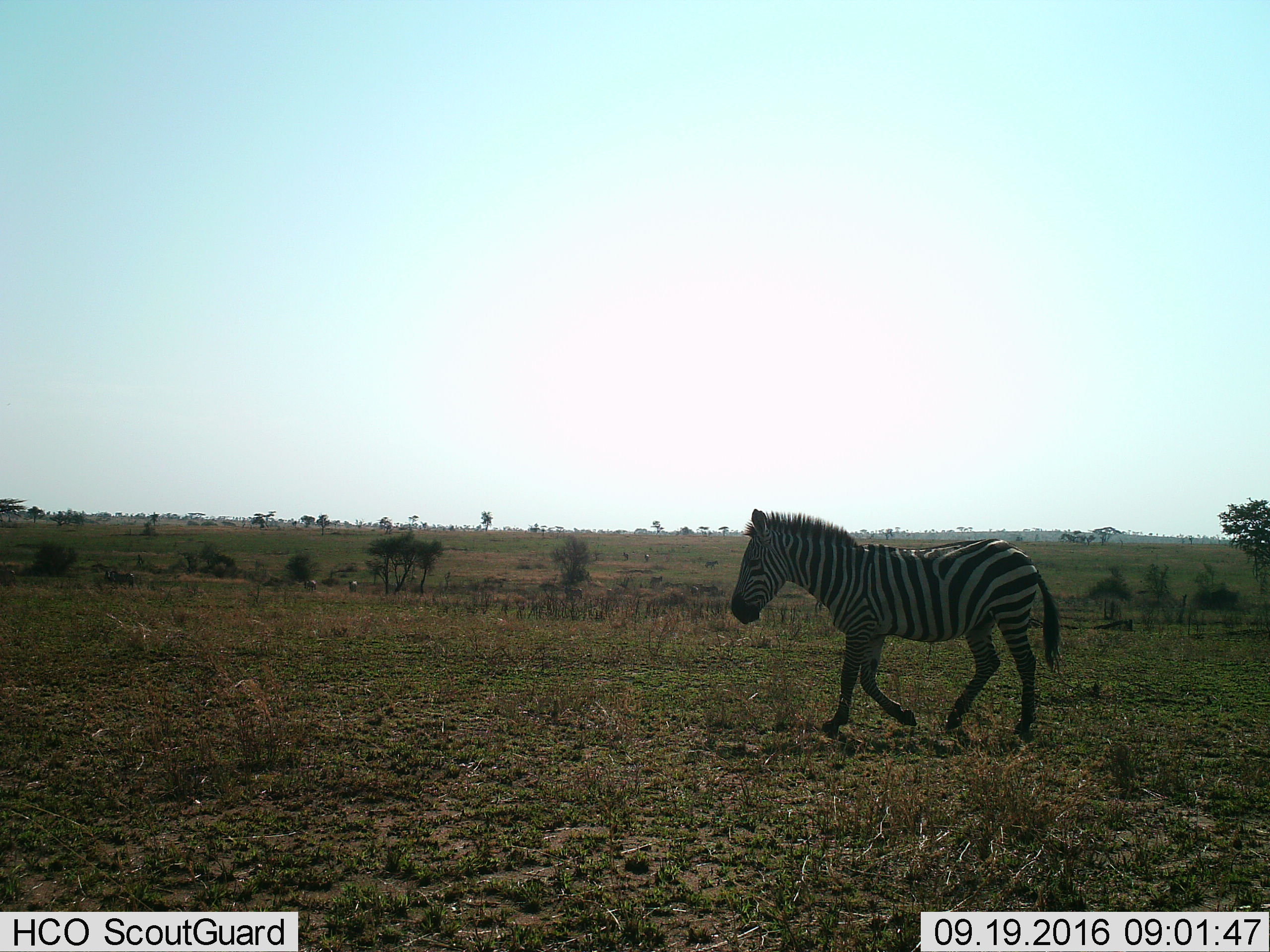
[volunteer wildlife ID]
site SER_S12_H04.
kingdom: Animalia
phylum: Chordata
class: Mammalia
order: Perissodactyla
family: Equidae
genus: Equus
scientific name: Equus quagga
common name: plains zebra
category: zebraplains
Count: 1.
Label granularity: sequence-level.